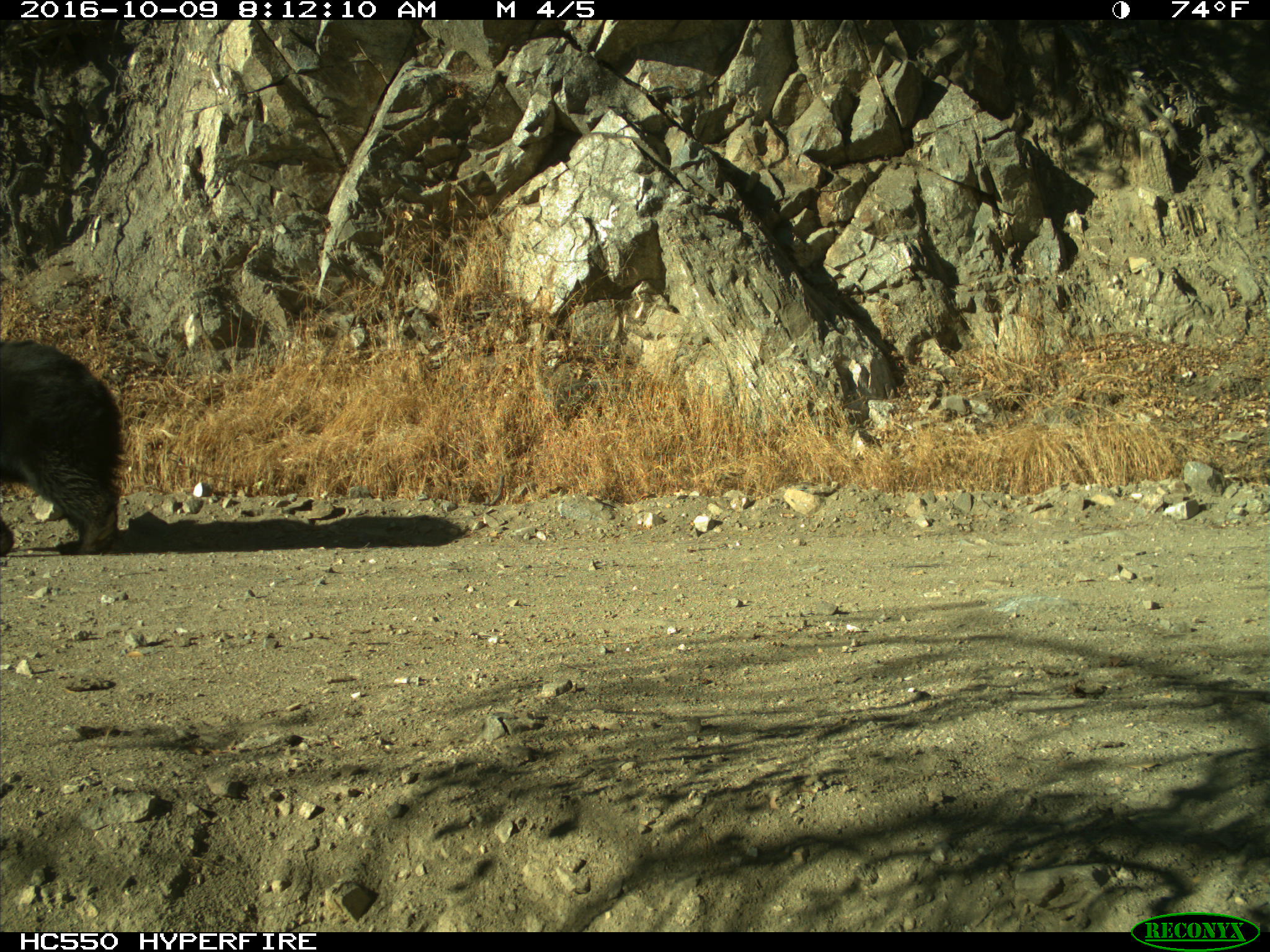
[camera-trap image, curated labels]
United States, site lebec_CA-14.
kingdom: Animalia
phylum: Chordata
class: Mammalia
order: Carnivora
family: Ursidae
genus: Ursus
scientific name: Ursus americanus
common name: american black bear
Ursus americanus (american black bear).